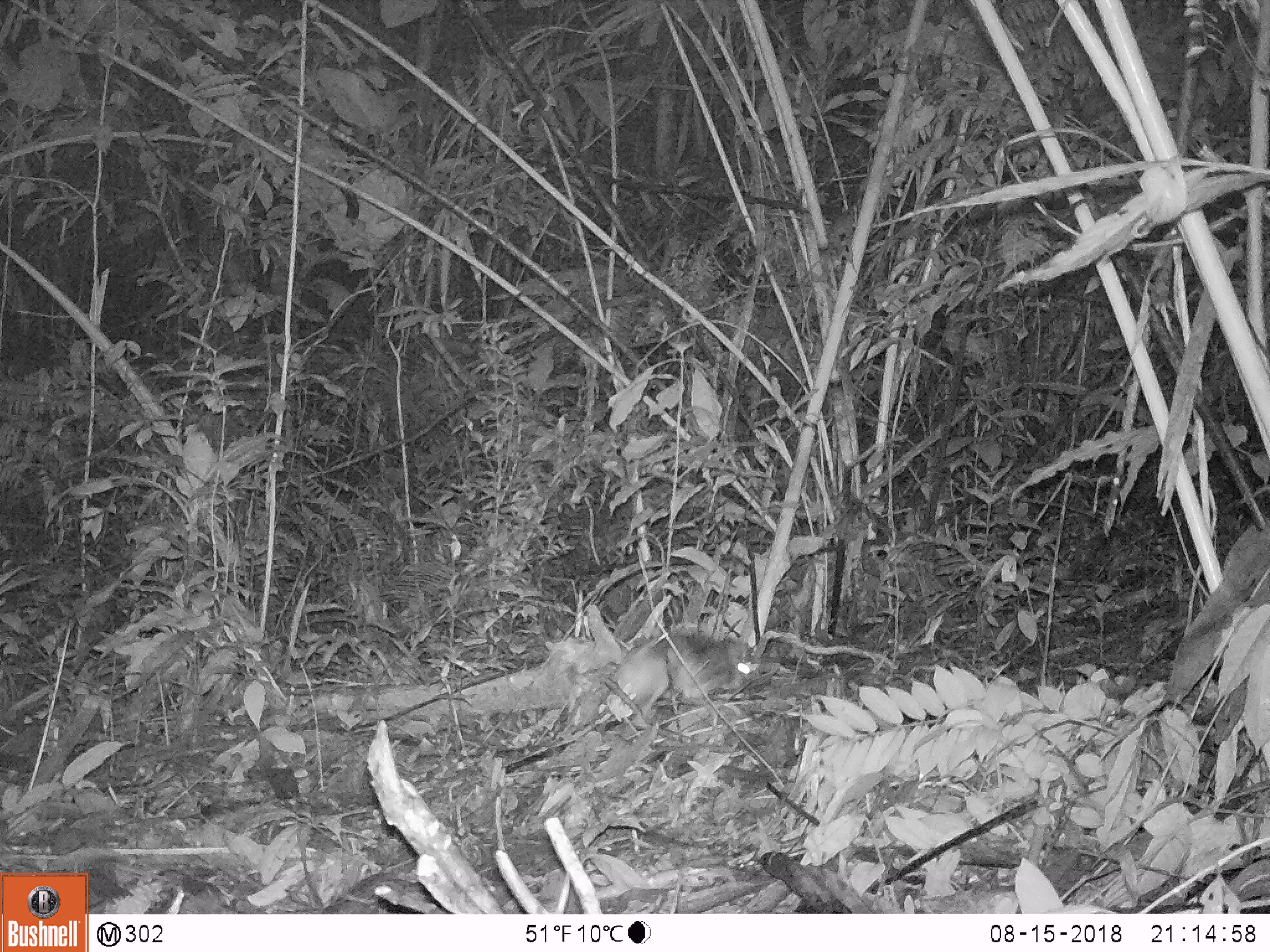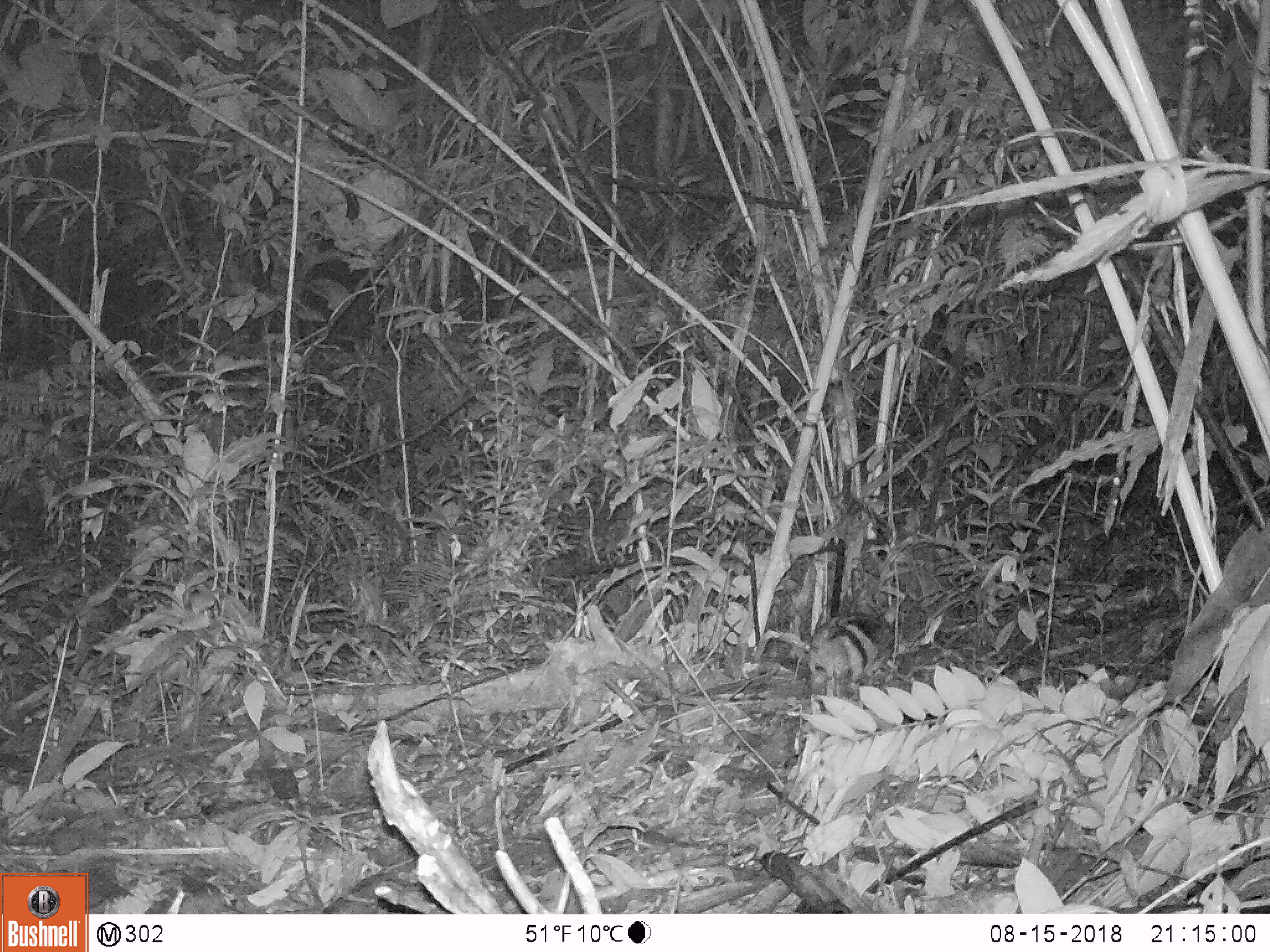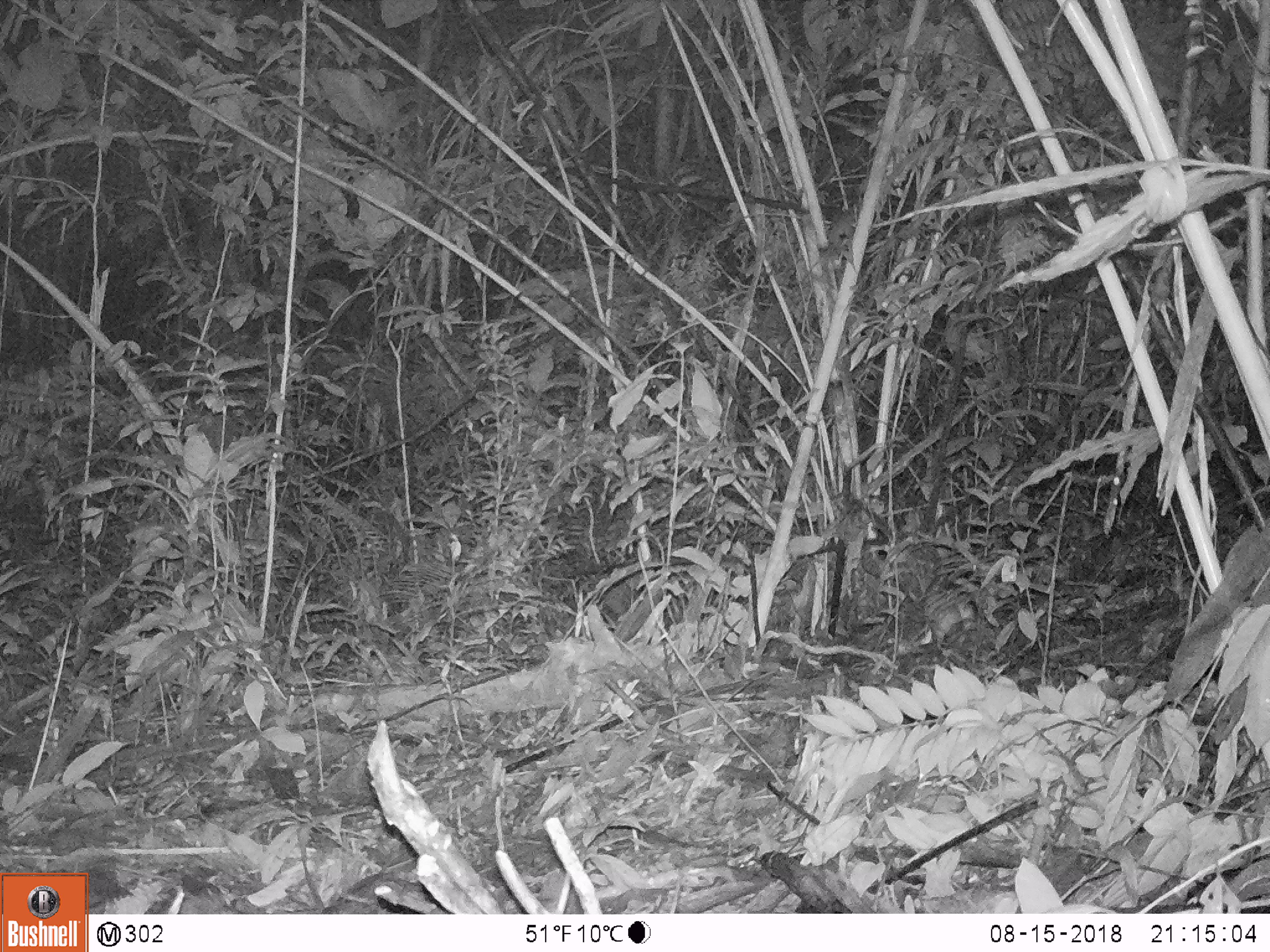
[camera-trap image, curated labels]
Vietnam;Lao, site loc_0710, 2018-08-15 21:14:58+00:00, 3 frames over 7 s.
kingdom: Animalia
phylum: Chordata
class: Mammalia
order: Lagomorpha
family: Leporidae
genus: Nesolagus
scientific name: Nesolagus timminsi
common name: annamite striped rabbit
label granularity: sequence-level